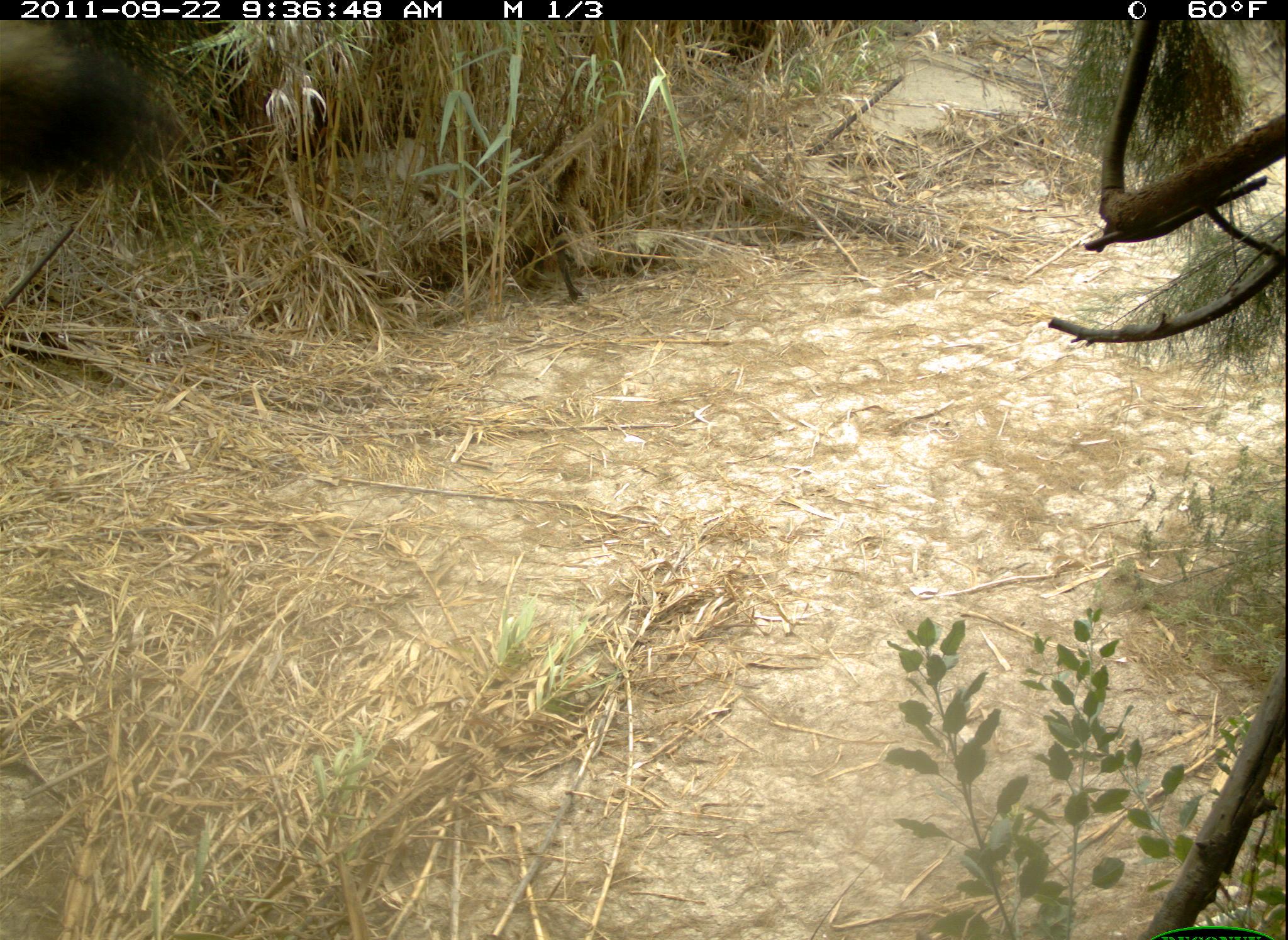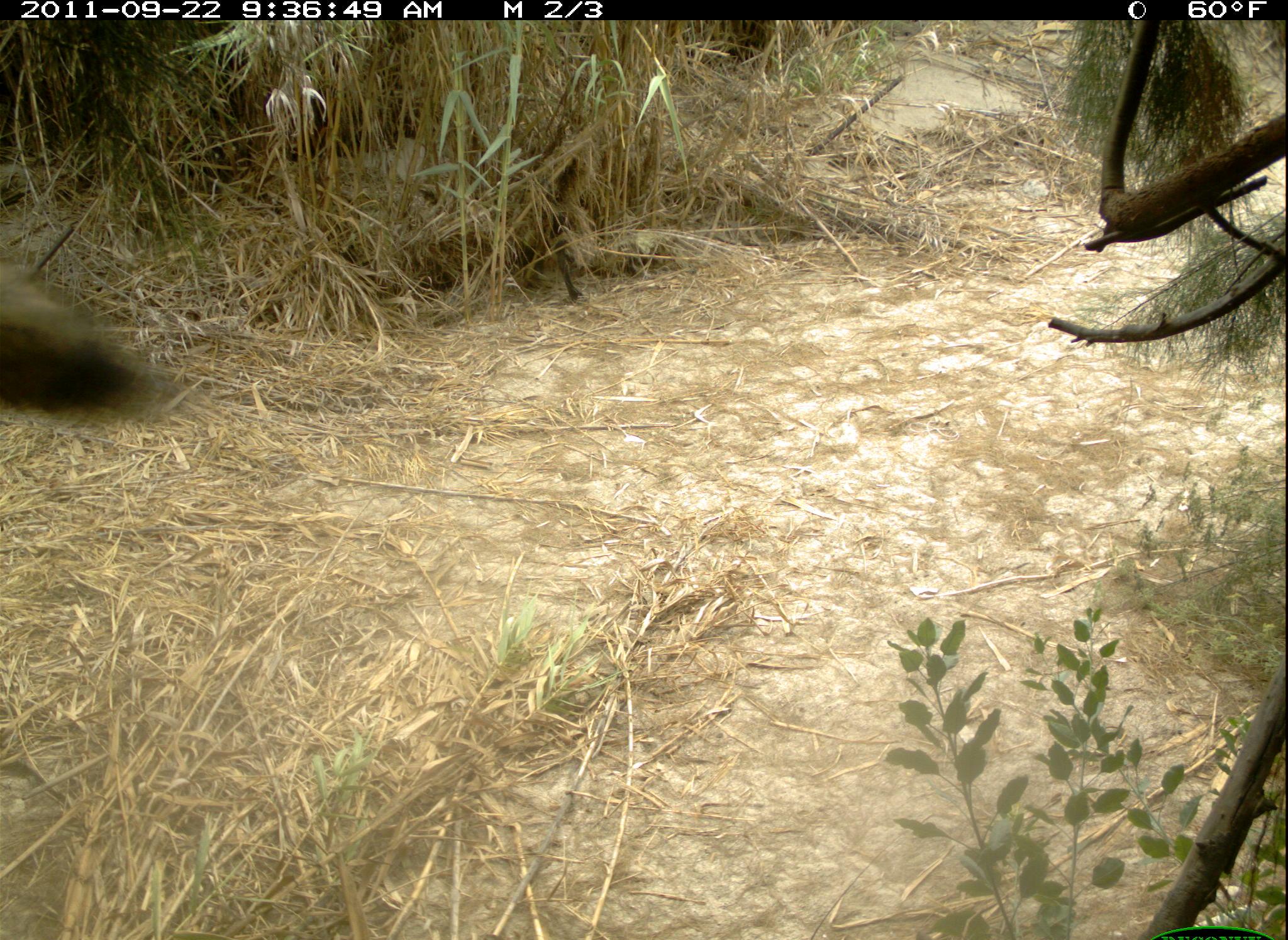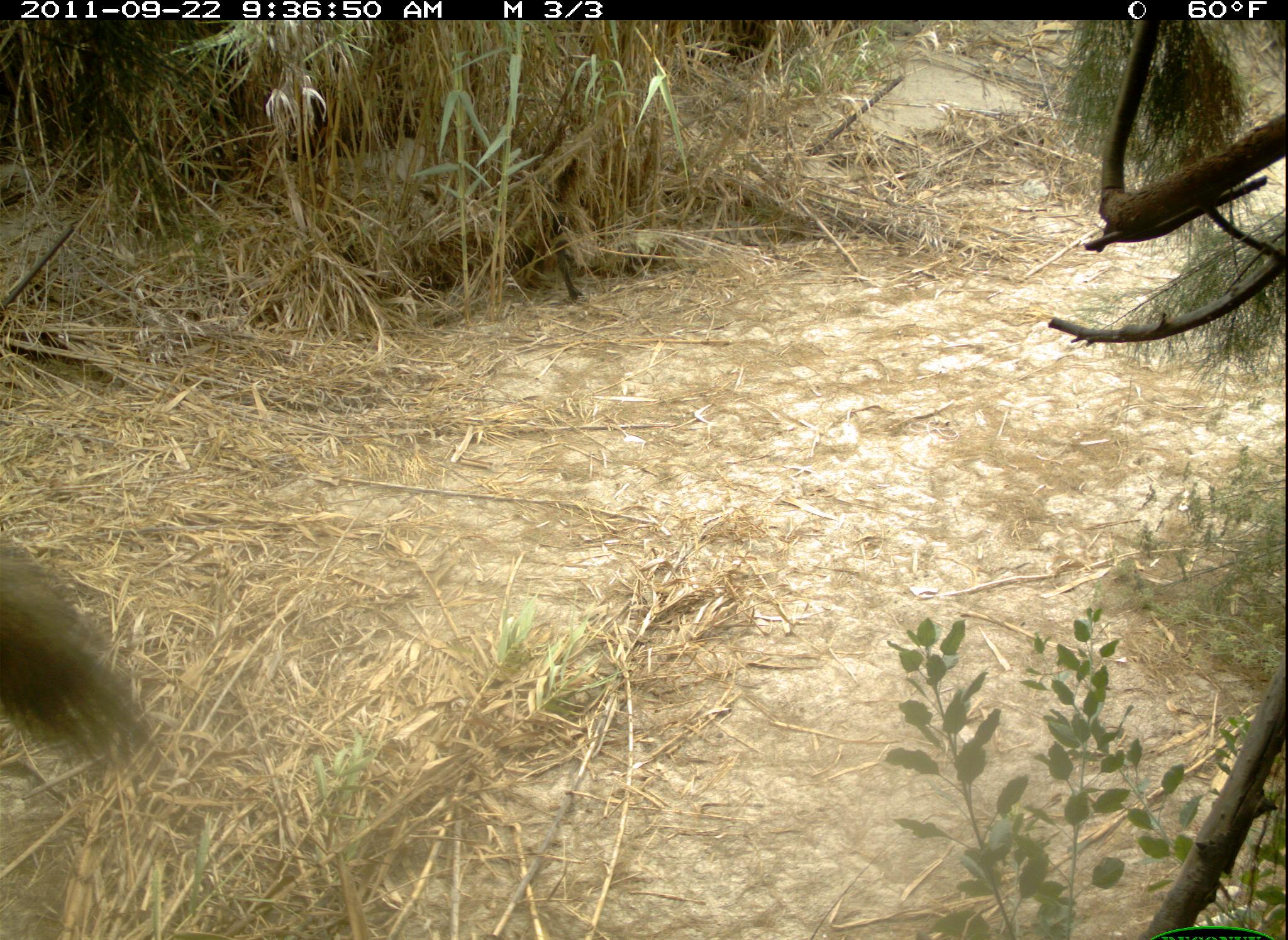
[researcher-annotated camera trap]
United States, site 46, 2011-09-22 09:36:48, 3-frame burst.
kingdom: Animalia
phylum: Chordata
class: Mammalia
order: Carnivora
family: Canidae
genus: Canis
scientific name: Canis latrans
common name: coyote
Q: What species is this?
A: Coyote (Canis latrans).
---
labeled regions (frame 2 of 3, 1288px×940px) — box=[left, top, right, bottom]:
coyote: box=[2, 246, 182, 467]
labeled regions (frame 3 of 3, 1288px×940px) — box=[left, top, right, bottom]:
coyote: box=[2, 498, 166, 805]